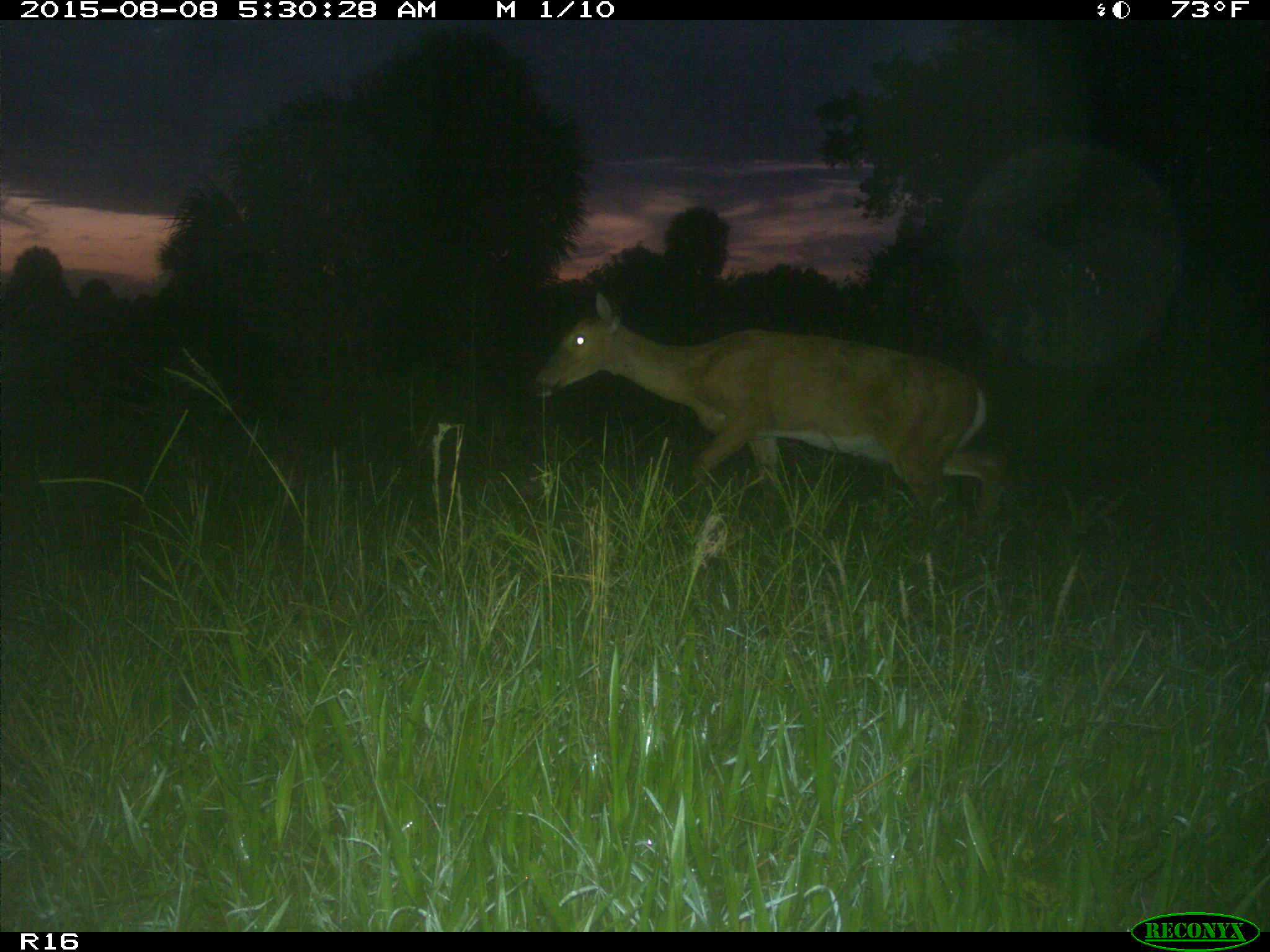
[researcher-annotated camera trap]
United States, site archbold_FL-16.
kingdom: Animalia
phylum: Chordata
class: Mammalia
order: Artiodactyla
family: Cervidae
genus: Odocoileus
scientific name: Odocoileus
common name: deer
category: unidentified deer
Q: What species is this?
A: Unidentified deer (deer) (Odocoileus).